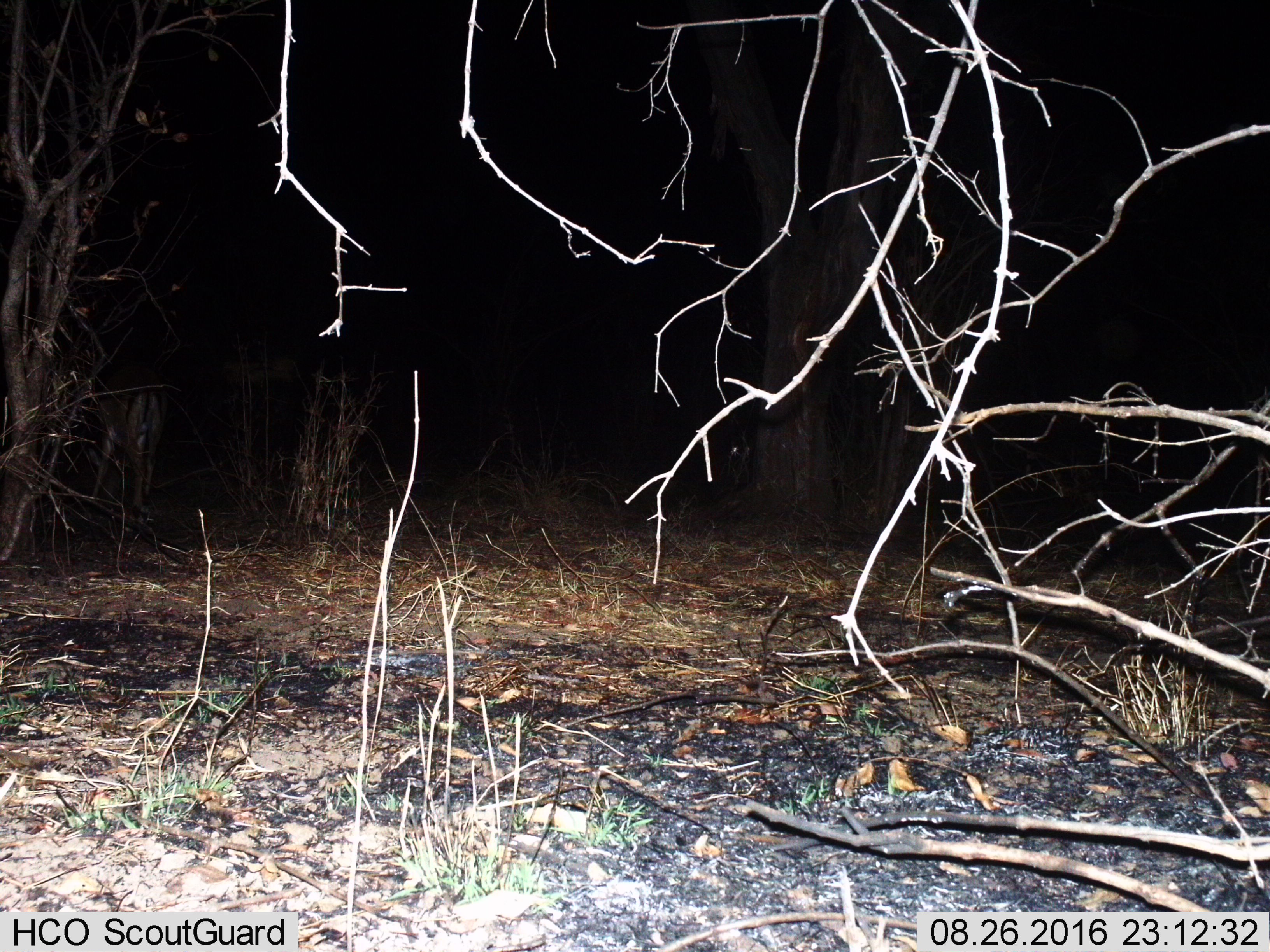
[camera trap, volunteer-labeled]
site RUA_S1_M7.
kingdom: Animalia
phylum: Chordata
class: Mammalia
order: Artiodactyla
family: Bovidae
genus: Aepyceros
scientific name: Aepyceros melampus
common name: impala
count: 1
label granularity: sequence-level